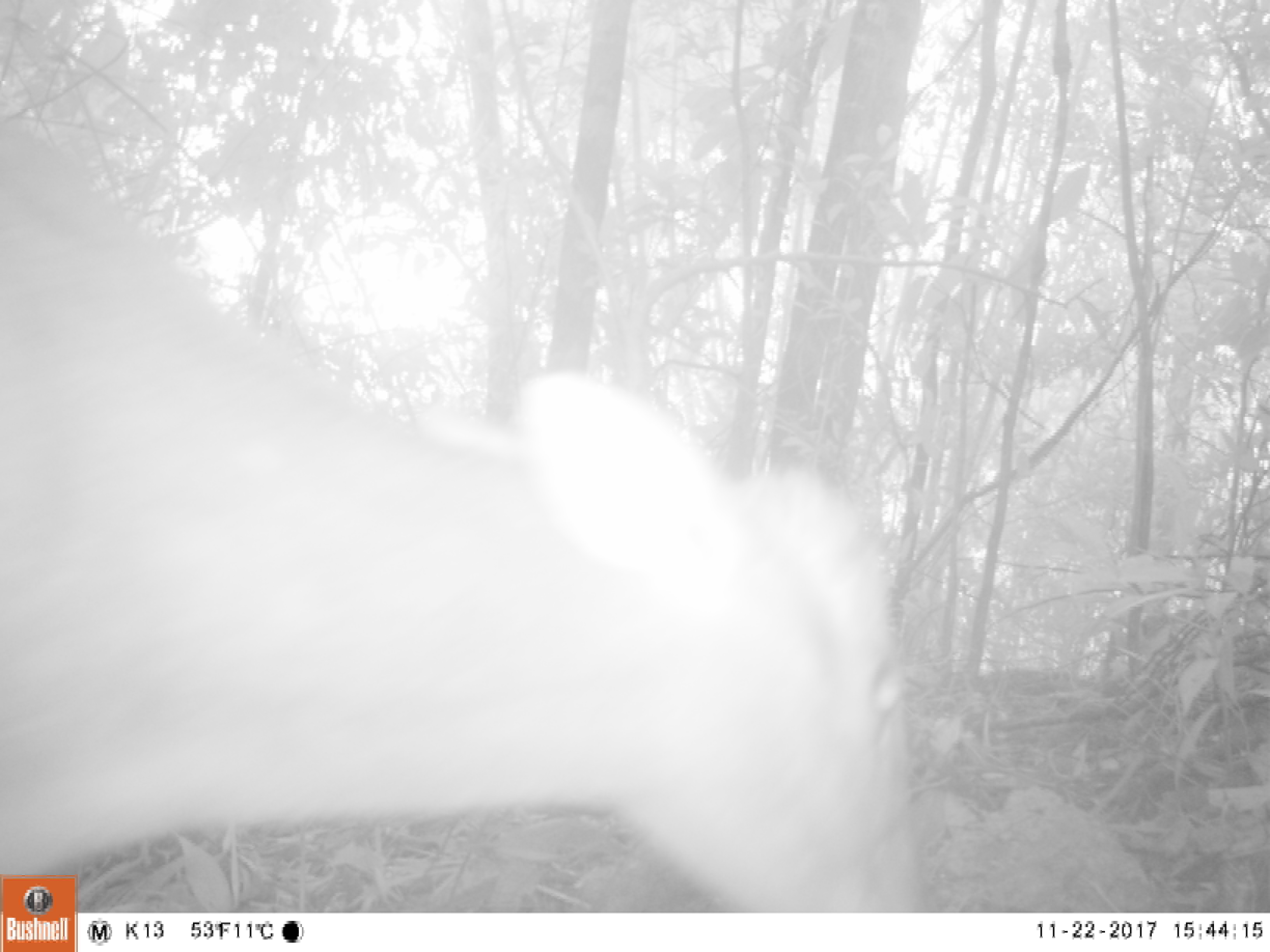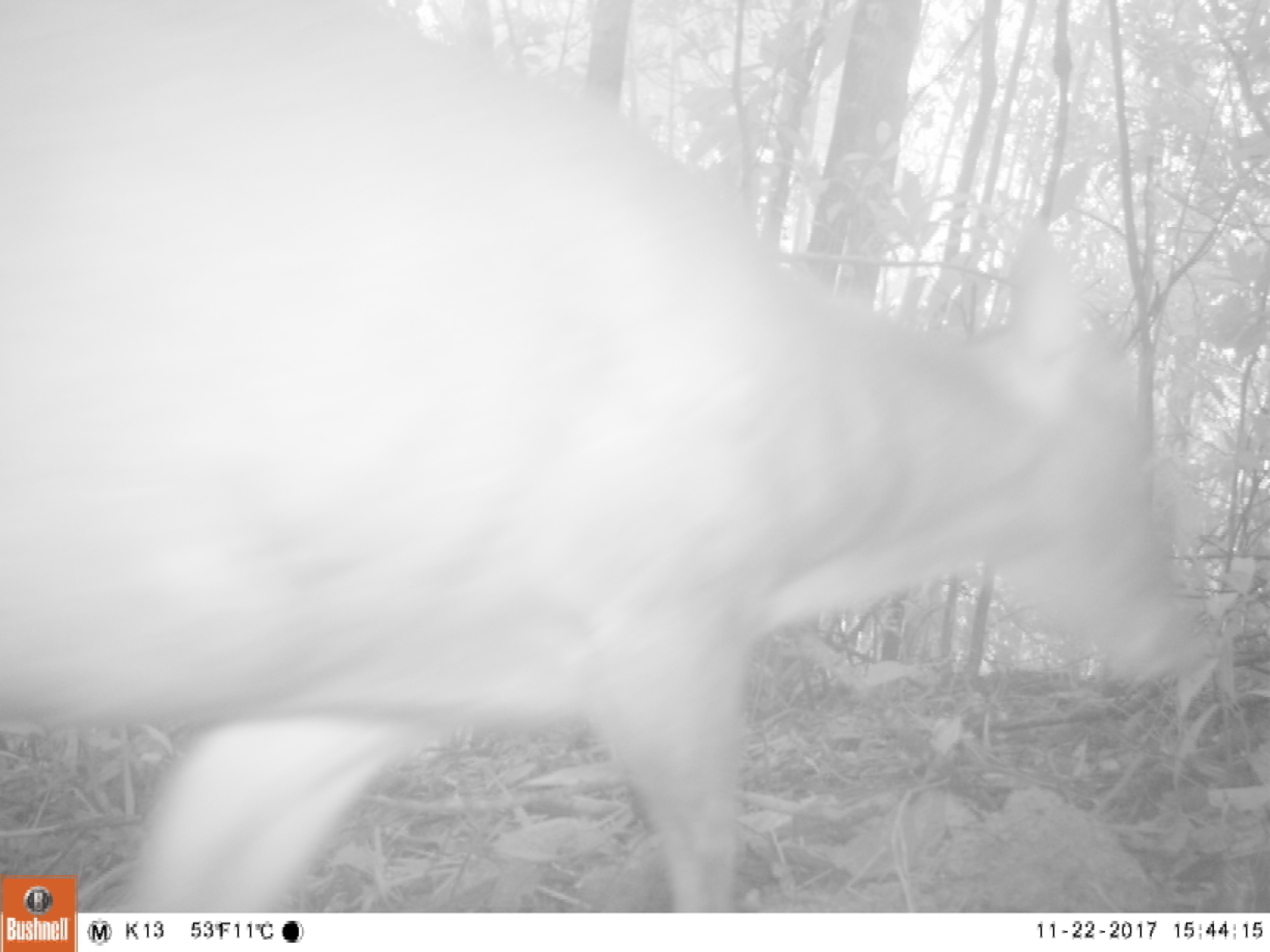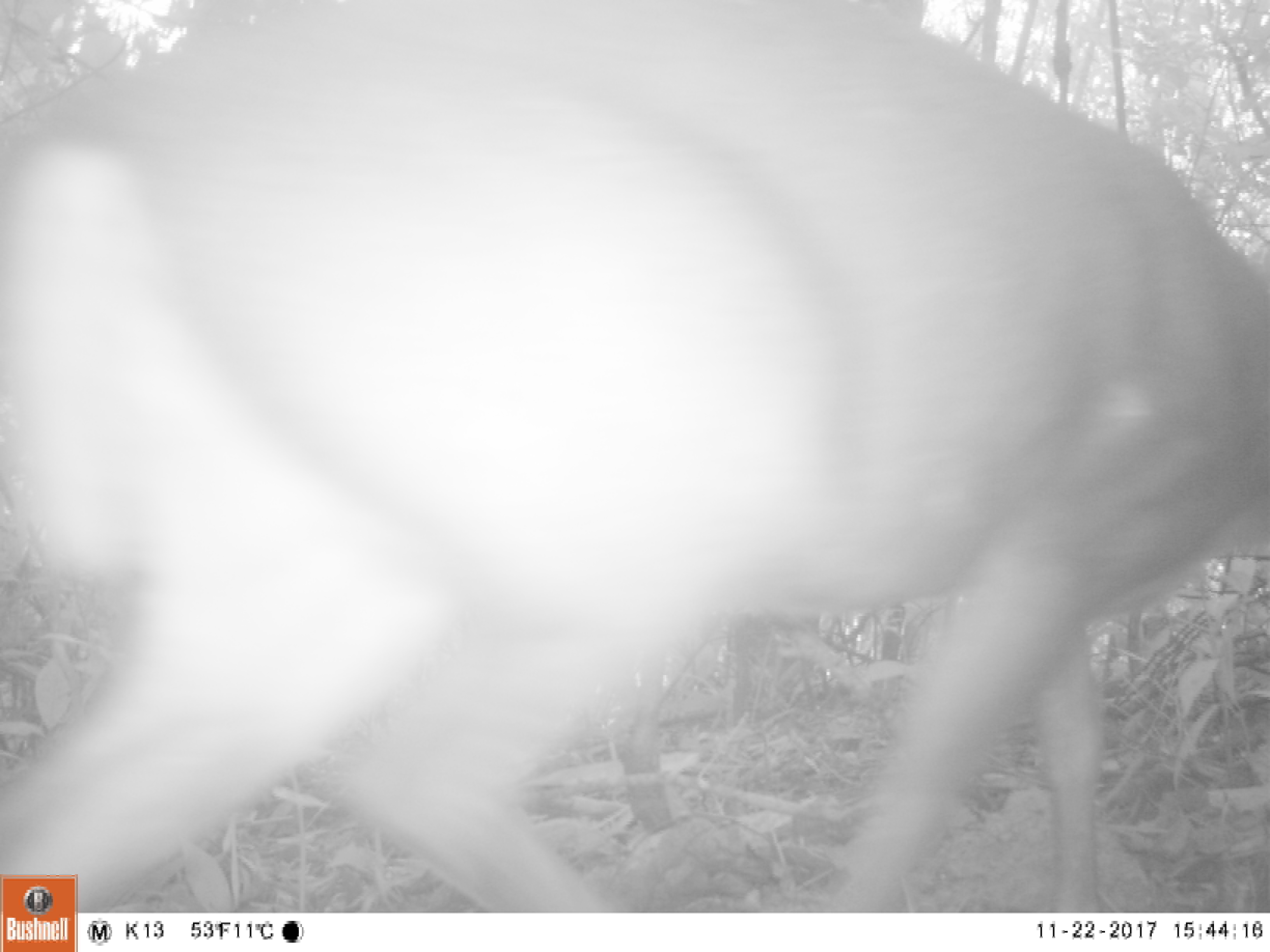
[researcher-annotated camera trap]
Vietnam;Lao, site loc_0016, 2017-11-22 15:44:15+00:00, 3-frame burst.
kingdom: Animalia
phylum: Chordata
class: Mammalia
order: Artiodactyla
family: Cervidae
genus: Muntiacus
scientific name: Muntiacus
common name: muntjacs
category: unidentified muntjac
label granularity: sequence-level